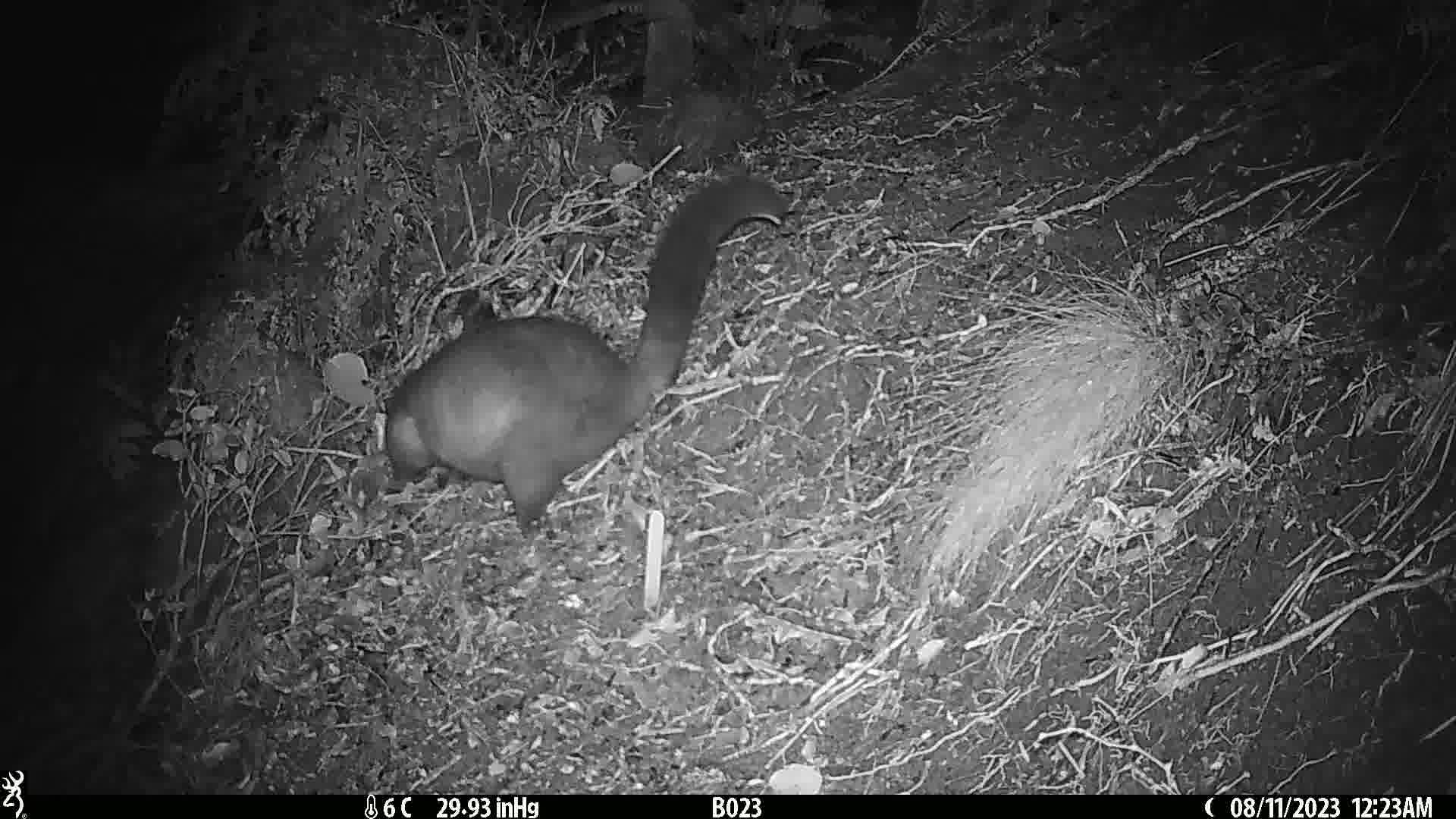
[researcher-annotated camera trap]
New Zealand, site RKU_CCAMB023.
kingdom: Animalia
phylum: Chordata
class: Mammalia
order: Diprotodontia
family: Phalangeridae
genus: Trichosurus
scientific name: Trichosurus vulpecula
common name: common brushtail possum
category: possum